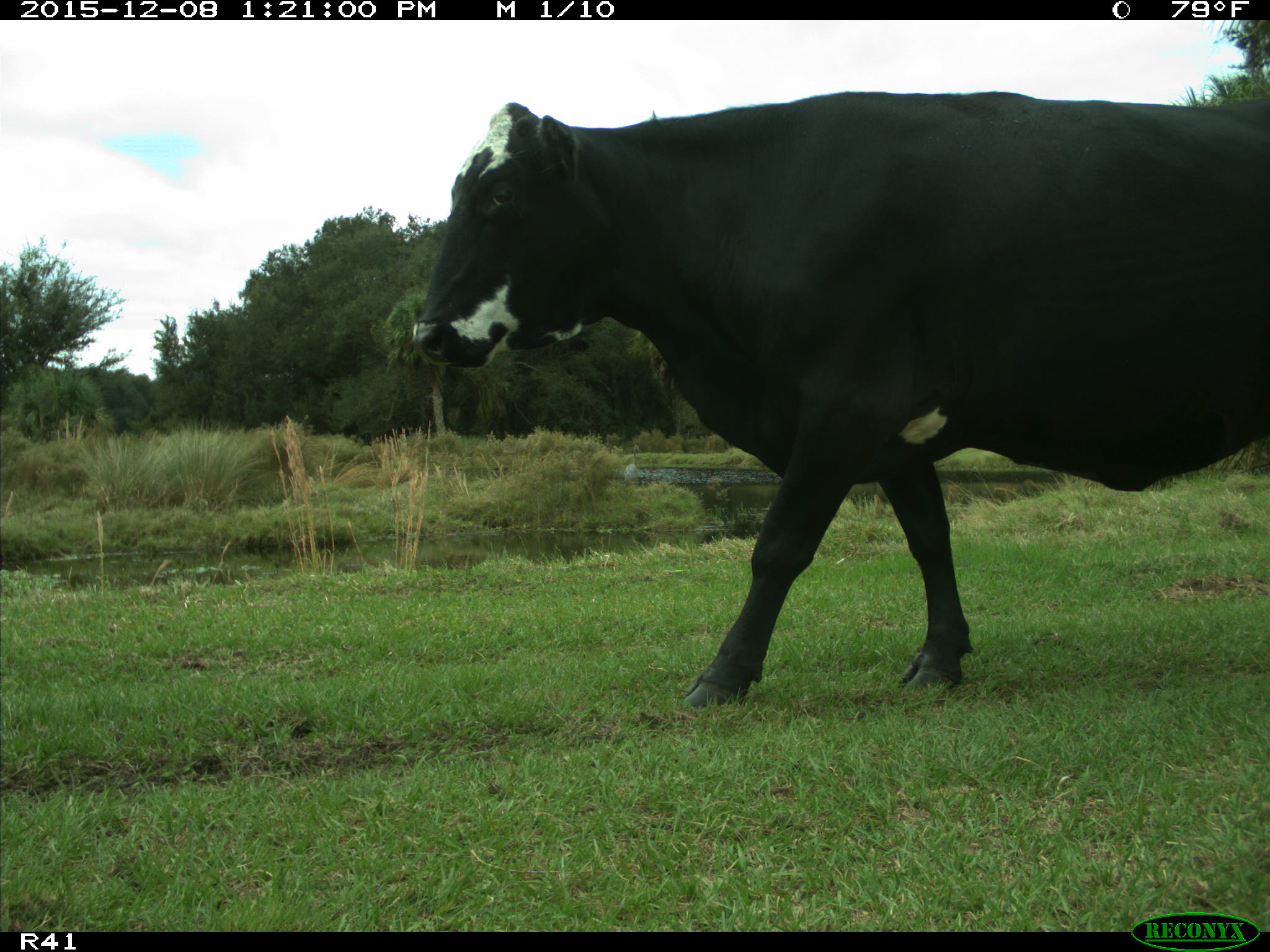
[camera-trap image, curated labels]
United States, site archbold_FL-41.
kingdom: Animalia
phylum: Chordata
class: Mammalia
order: Artiodactyla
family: Bovidae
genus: Bos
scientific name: Bos taurus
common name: domestic cow